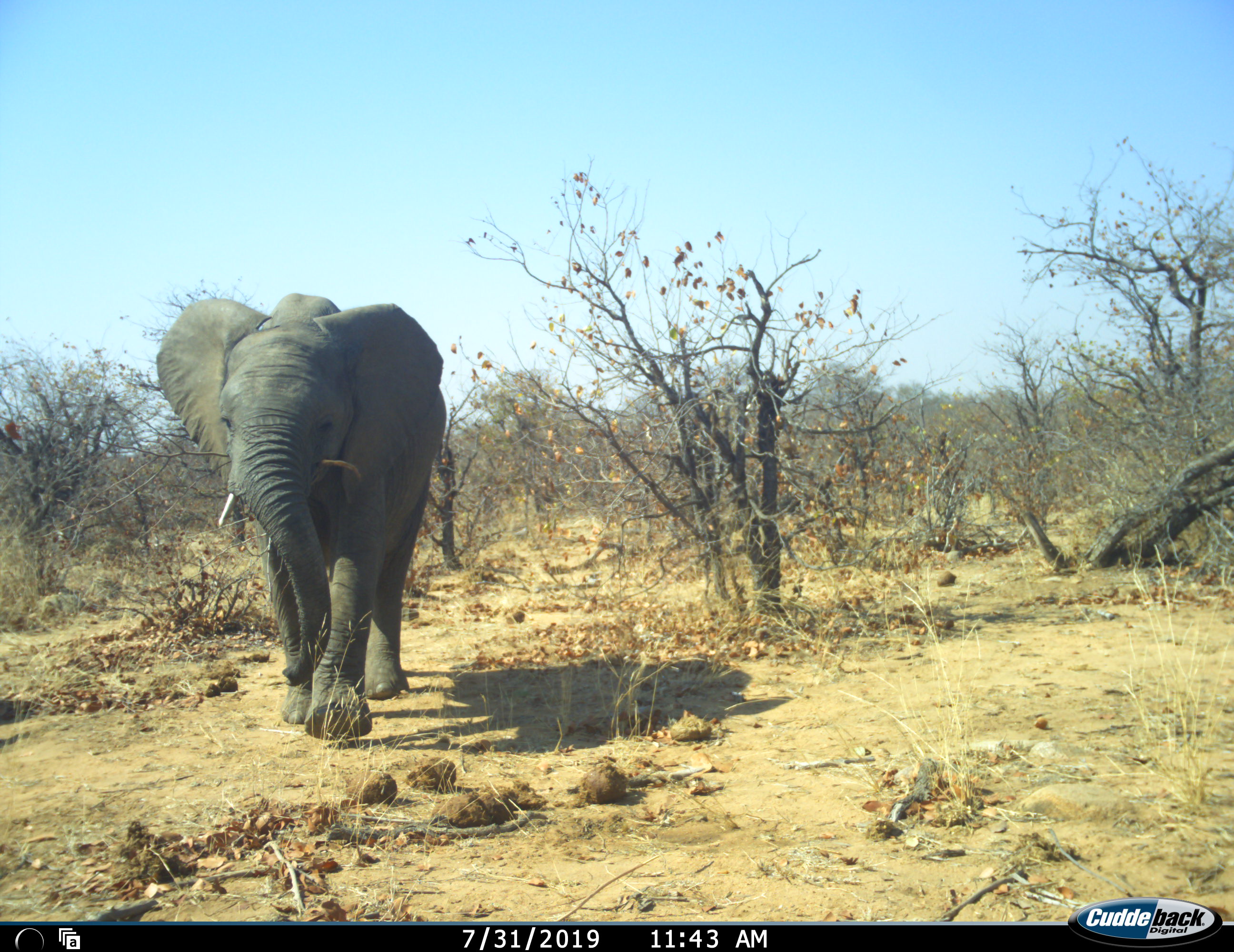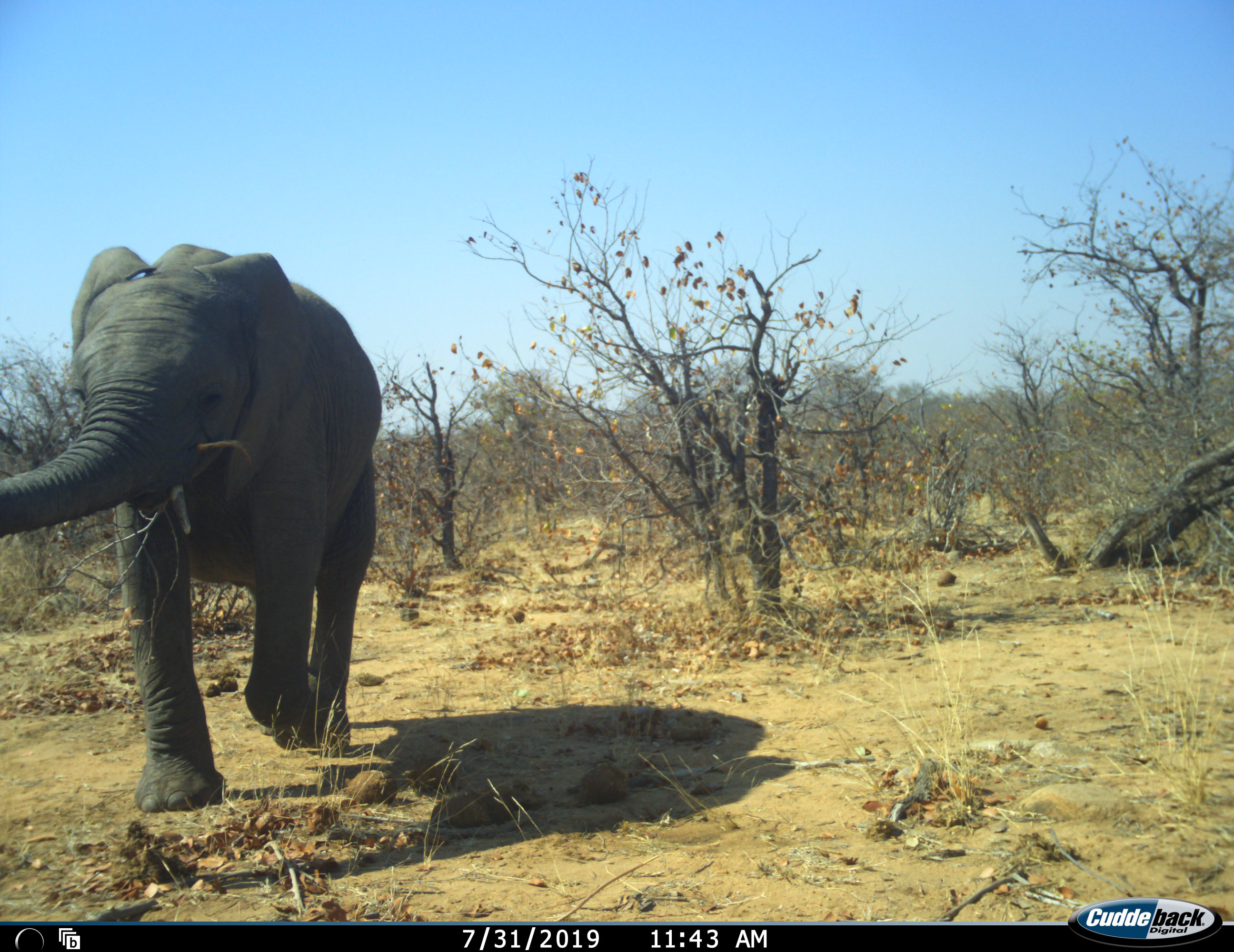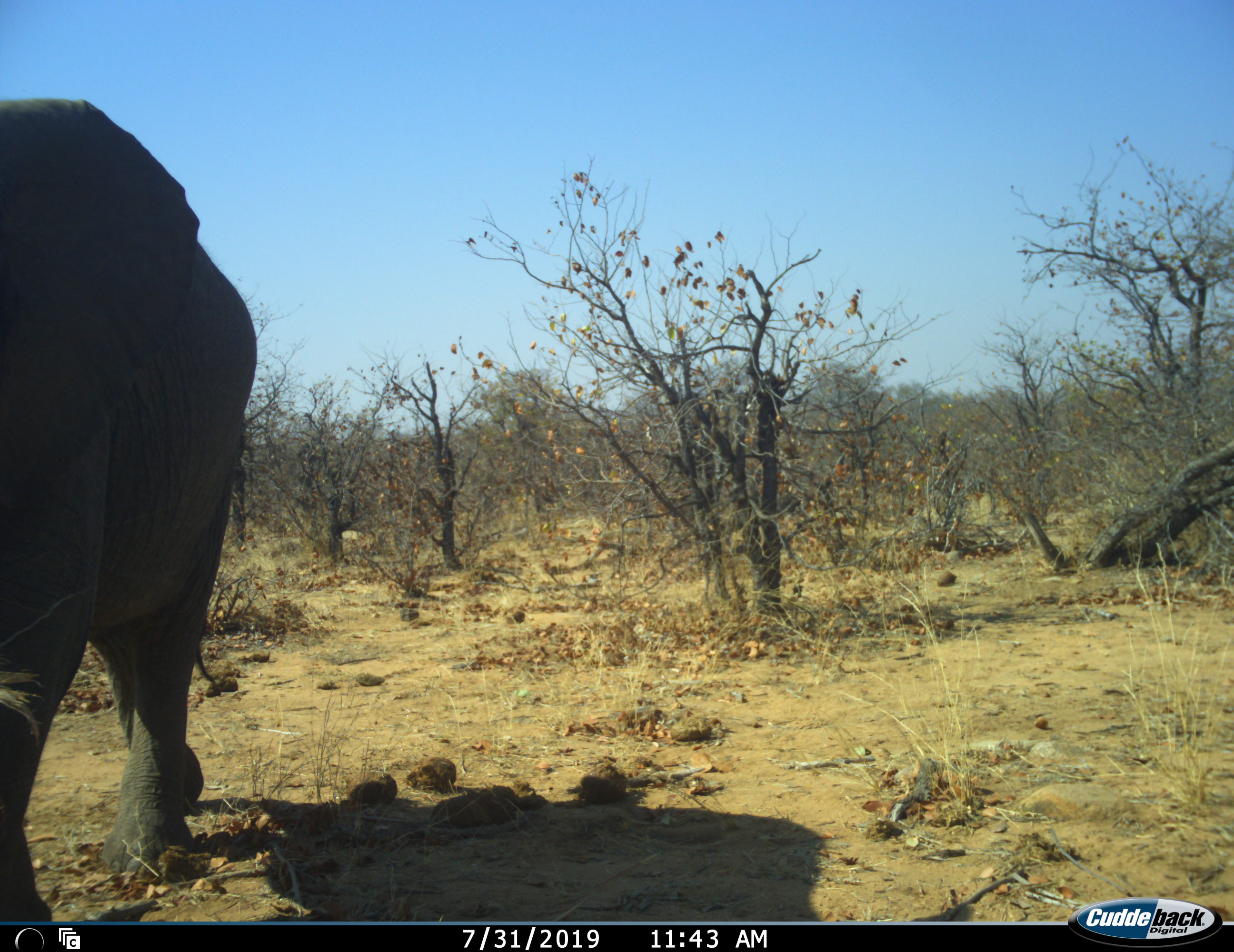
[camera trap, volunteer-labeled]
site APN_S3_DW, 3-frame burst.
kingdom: Animalia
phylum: Chordata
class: Mammalia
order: Proboscidea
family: Elephantidae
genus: Loxodonta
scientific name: Loxodonta africana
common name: african bush elephant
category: elephant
Elephant (african bush elephant) (Loxodonta africana), count 1. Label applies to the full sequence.